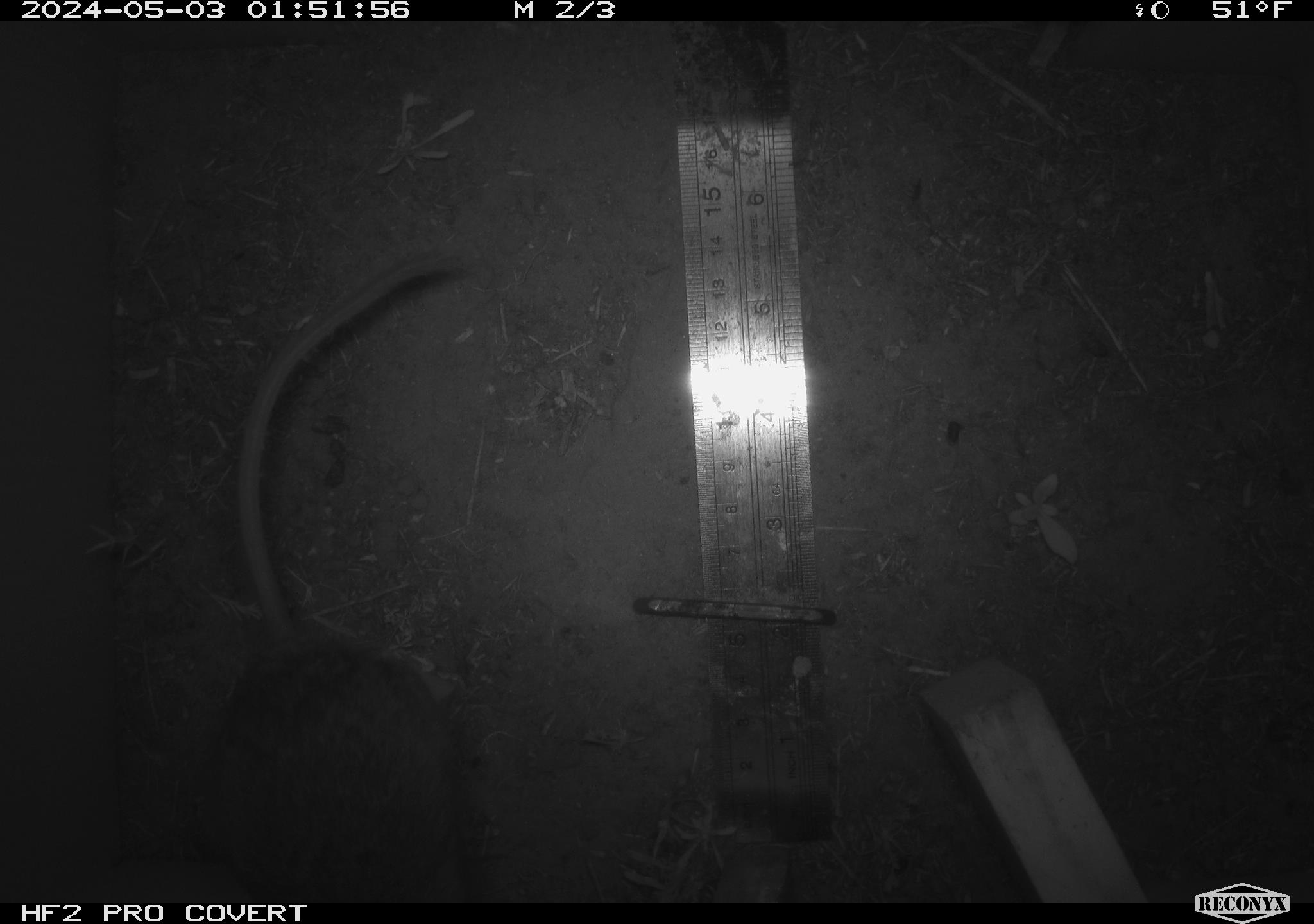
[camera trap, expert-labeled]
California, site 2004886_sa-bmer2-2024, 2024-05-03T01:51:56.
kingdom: Animalia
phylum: Chordata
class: Mammalia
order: Rodentia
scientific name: Rodentia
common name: woodrat or rat or mouse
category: woodrat or rat or mouse species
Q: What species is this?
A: Woodrat or rat or mouse species (woodrat or rat or mouse) (Rodentia).